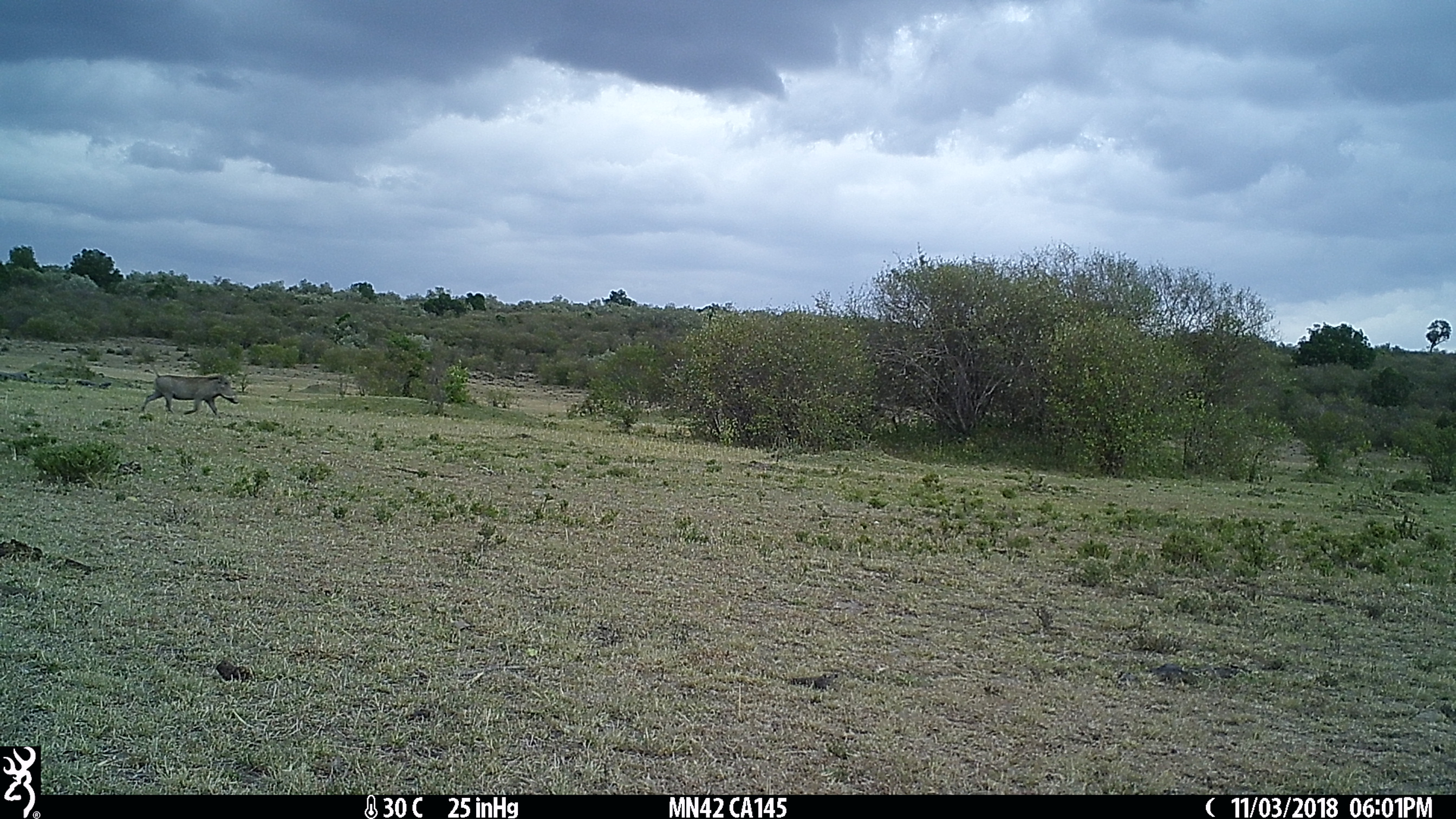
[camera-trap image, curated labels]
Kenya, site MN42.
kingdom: Animalia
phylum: Chordata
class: Mammalia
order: Artiodactyla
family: Suidae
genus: Phacochoerus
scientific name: Phacochoerus africanus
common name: common warthog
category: warthog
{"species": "warthog (common warthog) (Phacochoerus africanus)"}